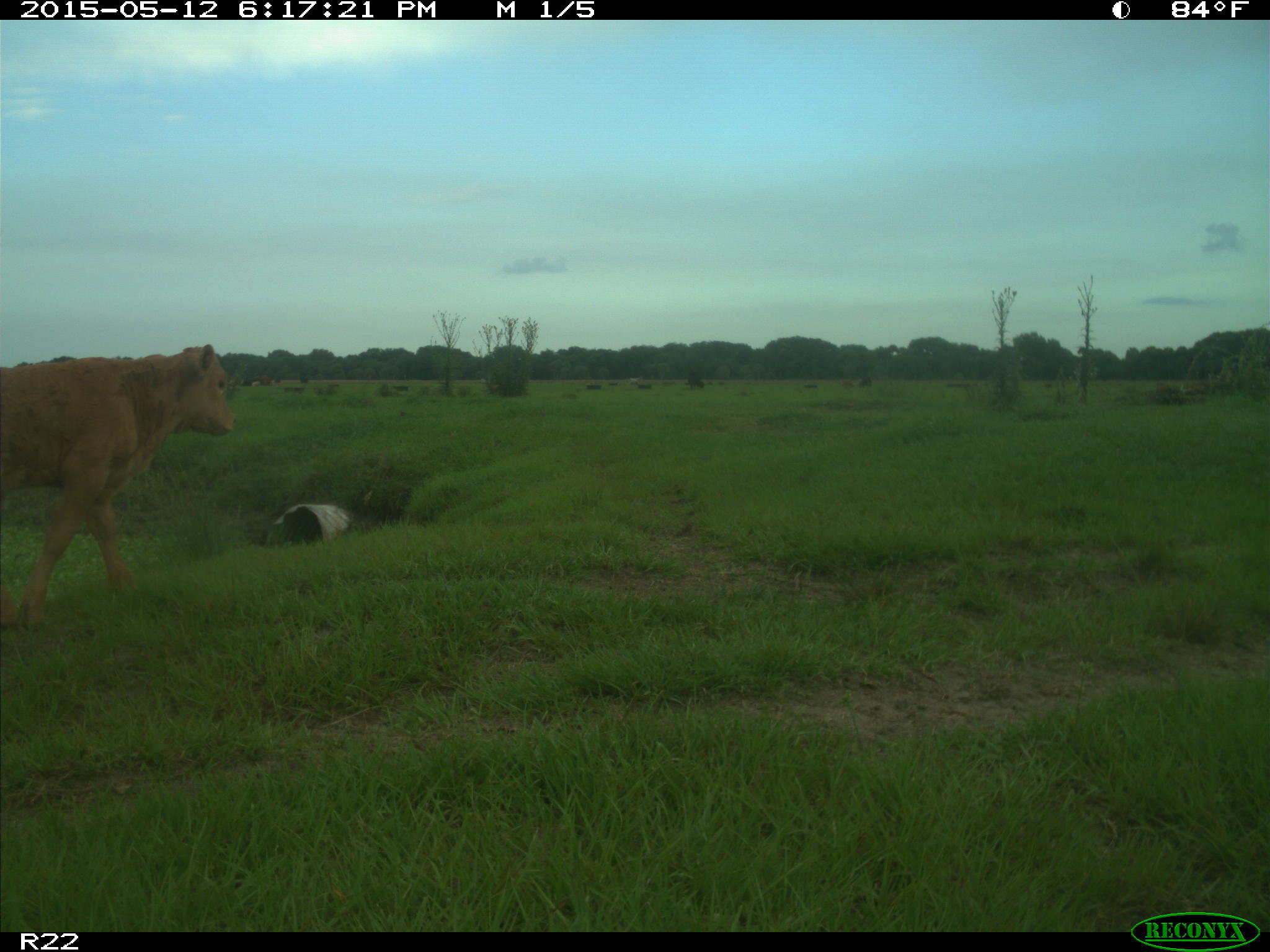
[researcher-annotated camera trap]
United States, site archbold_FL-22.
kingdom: Animalia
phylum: Chordata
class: Mammalia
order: Artiodactyla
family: Bovidae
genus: Bos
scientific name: Bos taurus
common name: domestic cow